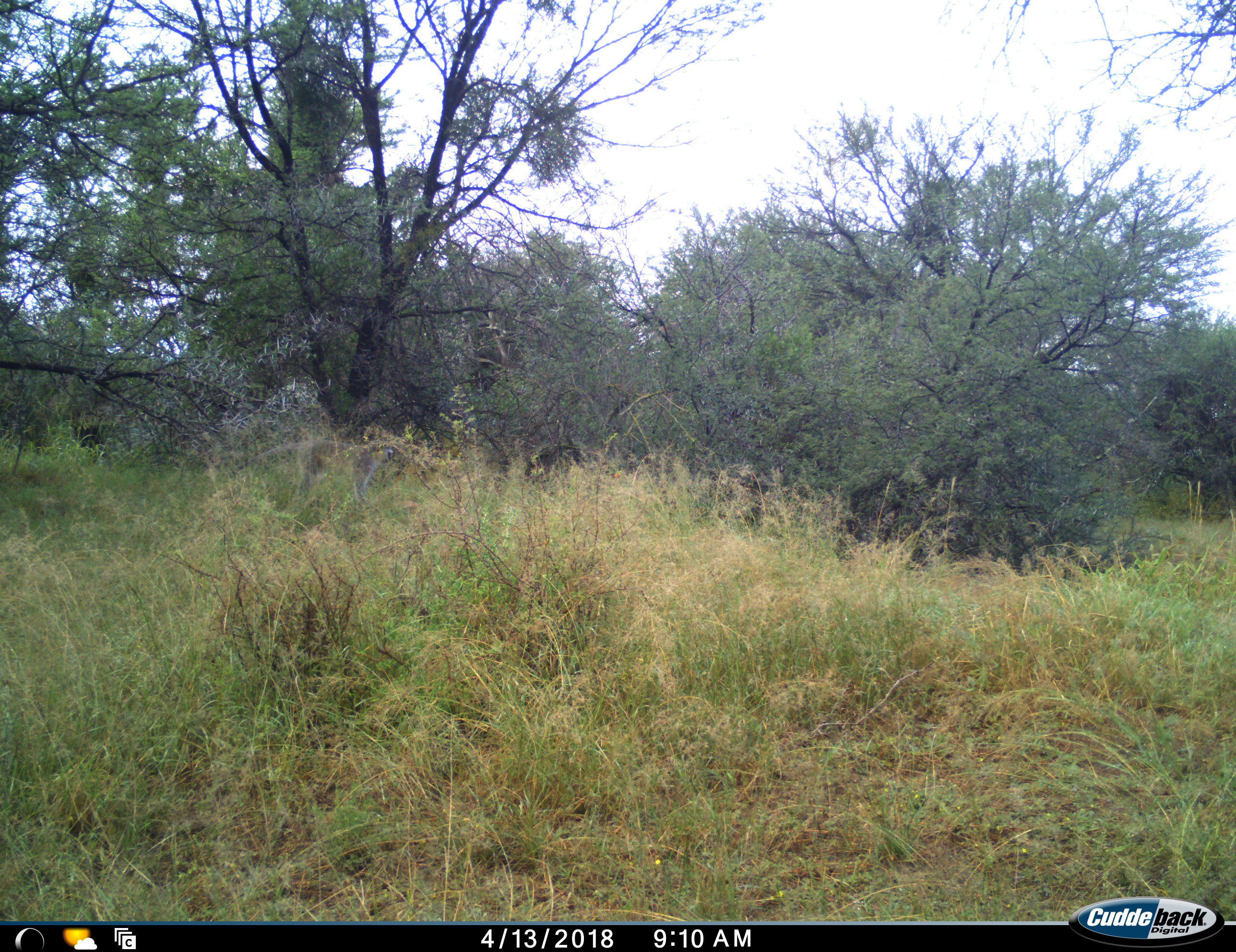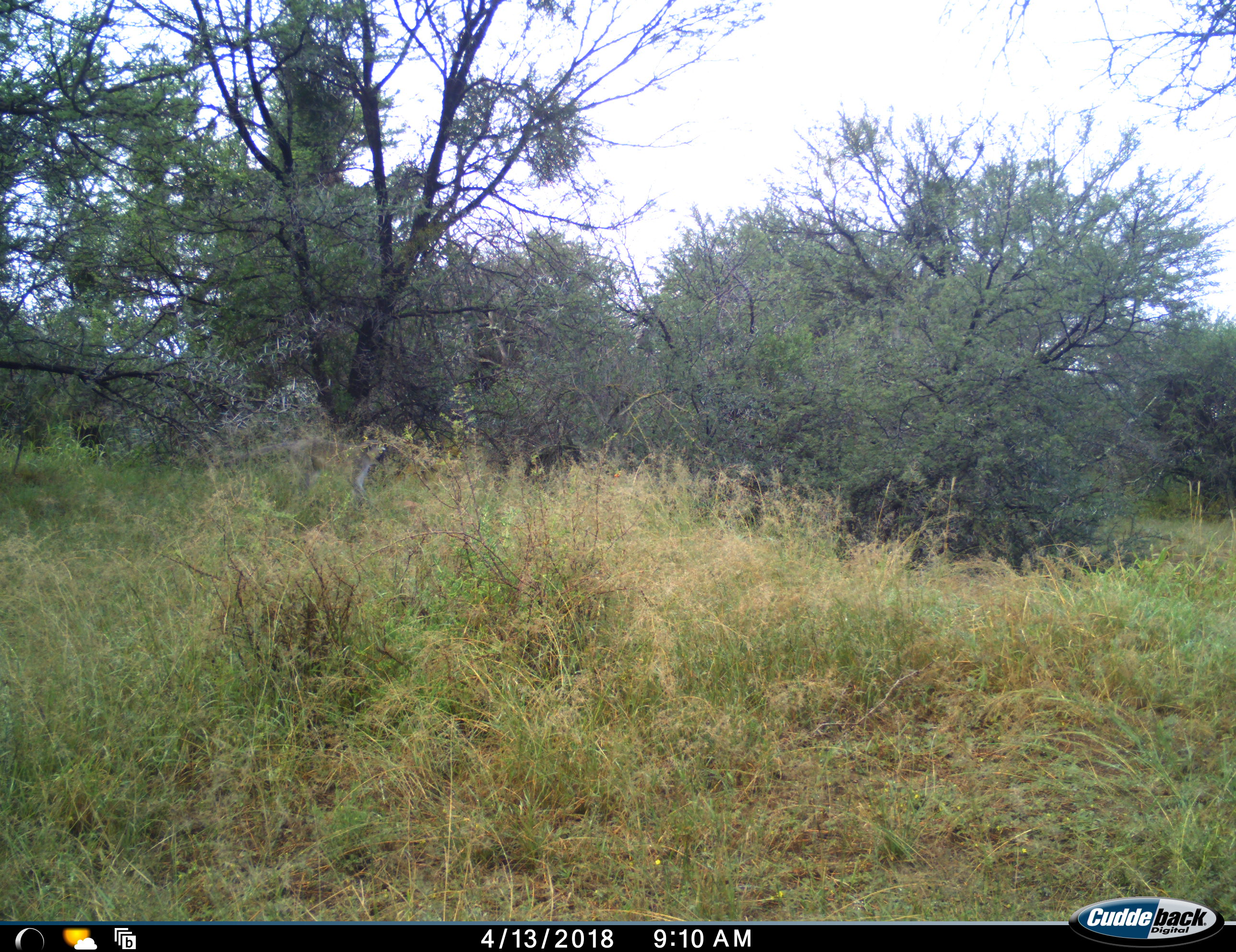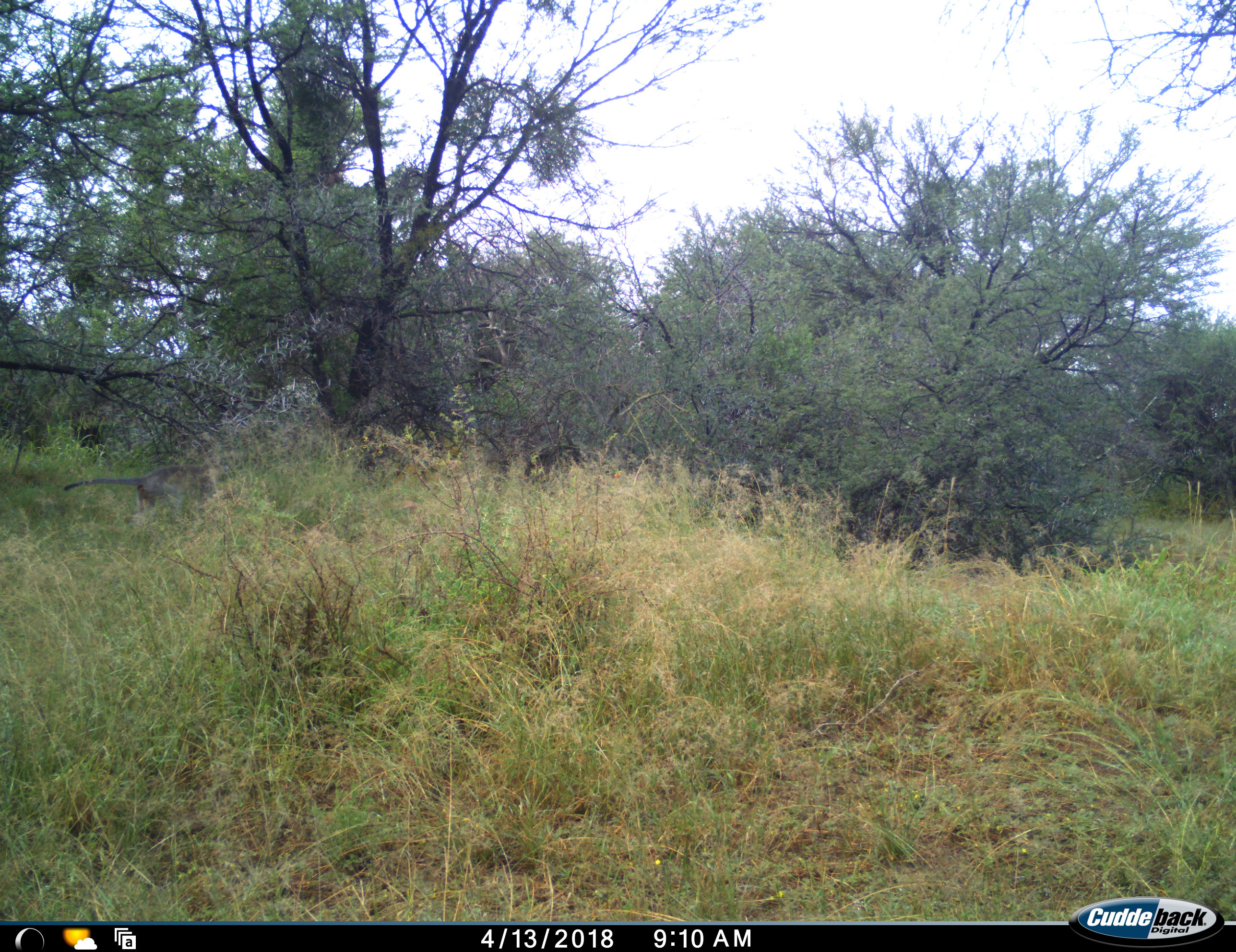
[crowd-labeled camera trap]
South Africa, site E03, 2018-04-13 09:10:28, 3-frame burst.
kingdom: Animalia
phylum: Chordata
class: Mammalia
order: Primates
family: Cercopithecidae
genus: Chlorocebus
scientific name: Chlorocebus pygerythrus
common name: vervet monkey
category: monkeyvervet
Monkeyvervet (vervet monkey) (Chlorocebus pygerythrus), count 1. Behavior (volunteer vote fractions): standing 20%, resting 0%, moving 80%, interacting 0%. Young present (vote fraction): 0%. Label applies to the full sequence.